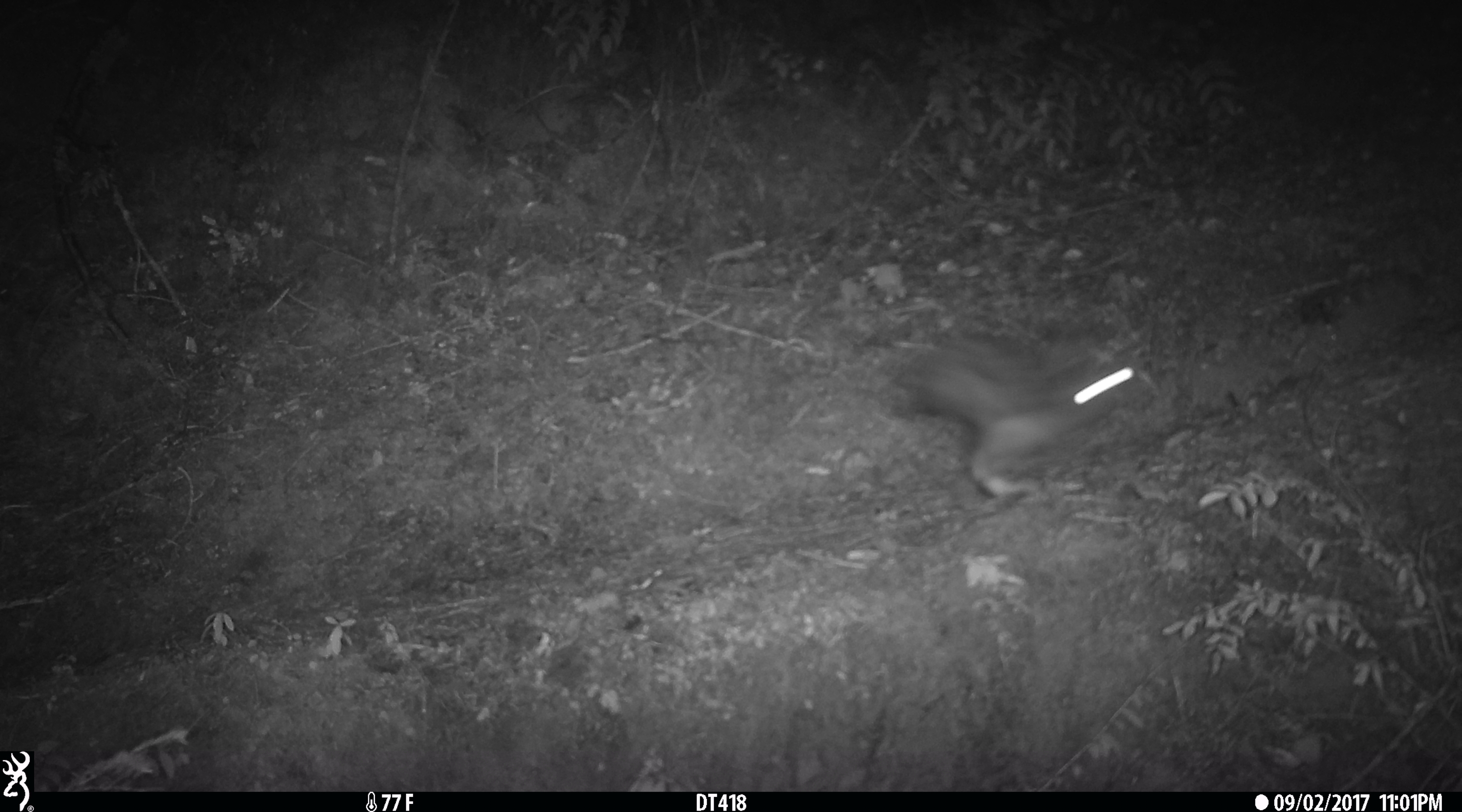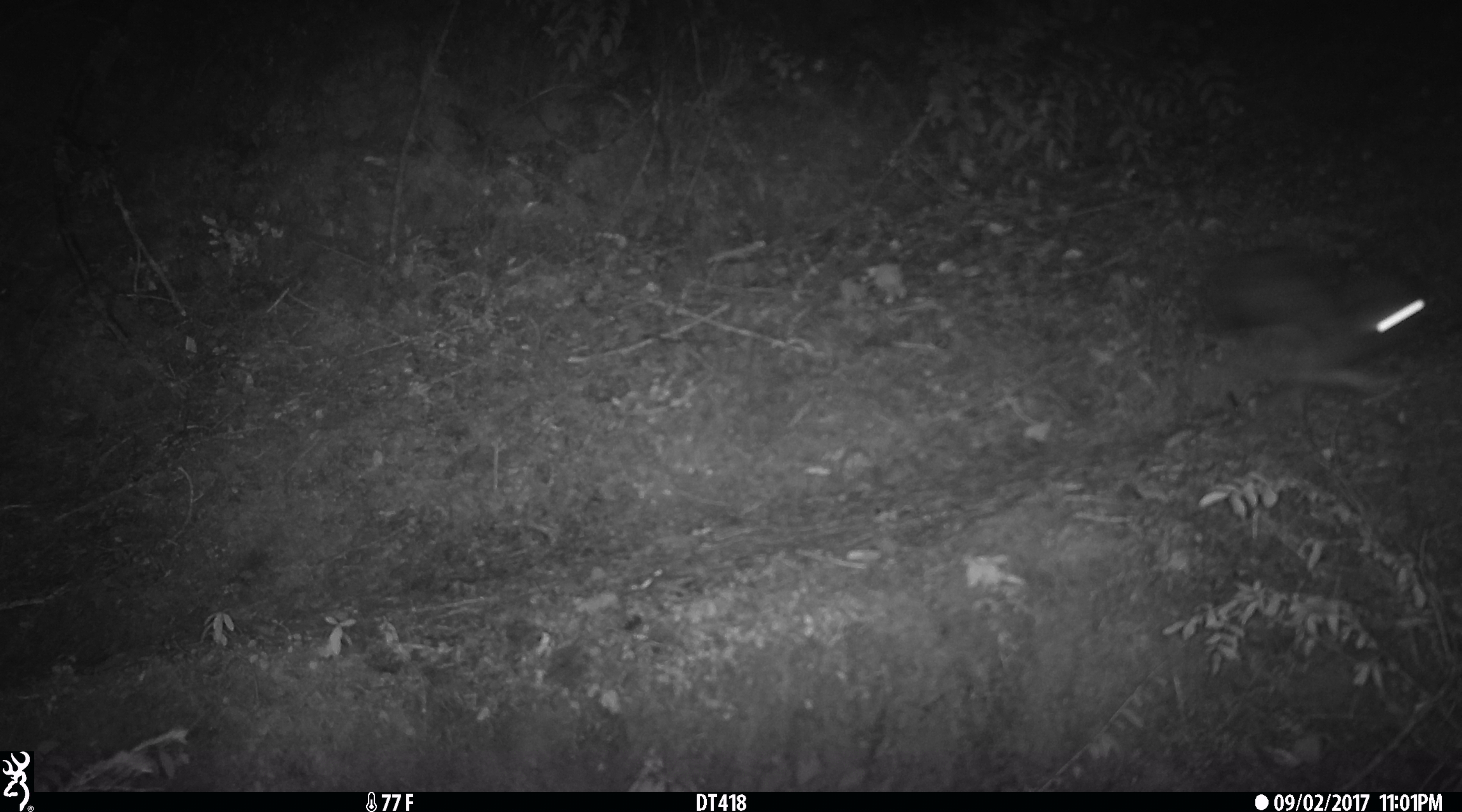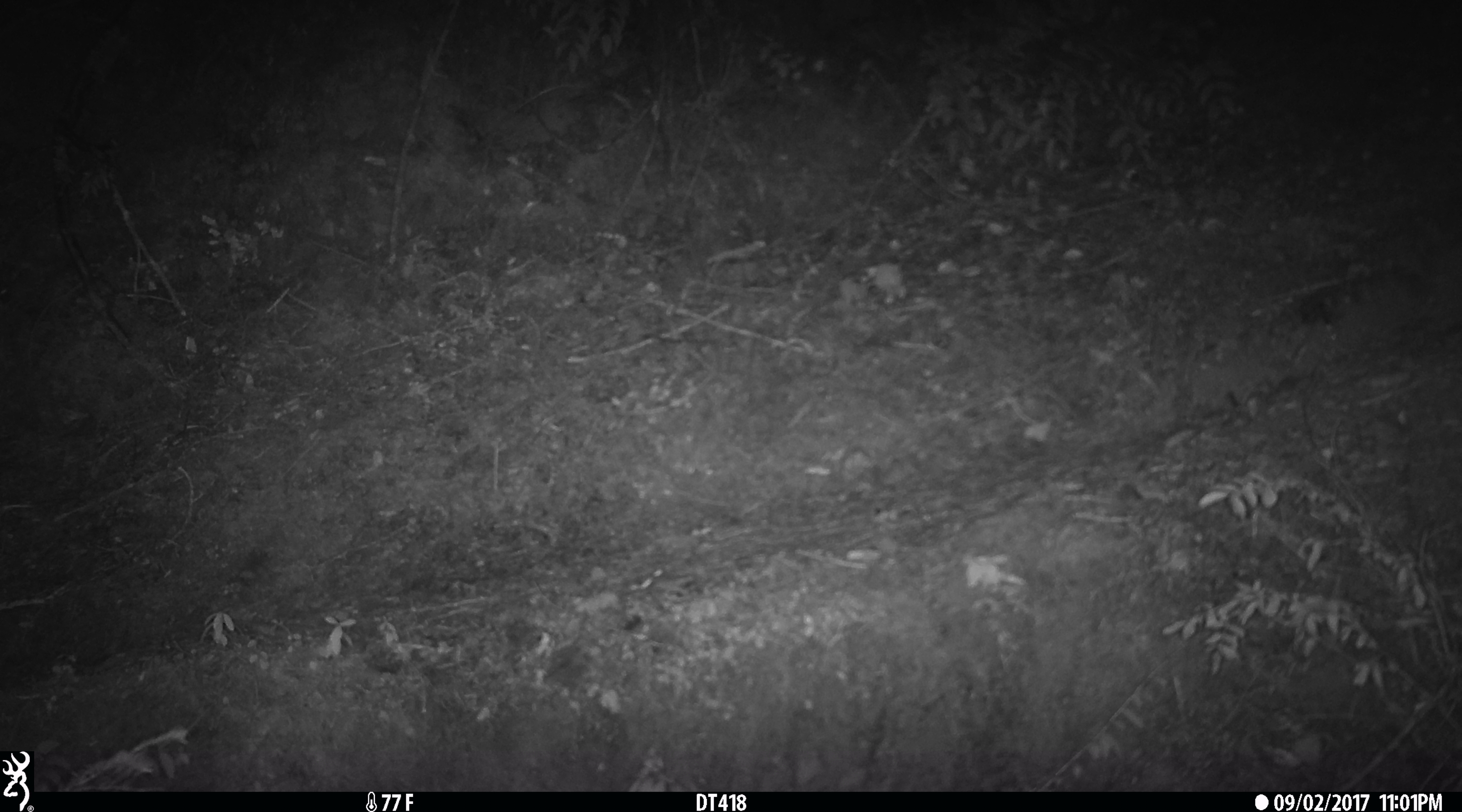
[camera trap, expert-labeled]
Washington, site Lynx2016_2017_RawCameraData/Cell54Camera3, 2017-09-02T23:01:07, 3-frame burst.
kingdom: Animalia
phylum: Chordata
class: Mammalia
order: Lagomorpha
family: Leporidae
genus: Lepus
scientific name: Lepus americanus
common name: snowshoe hare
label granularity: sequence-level